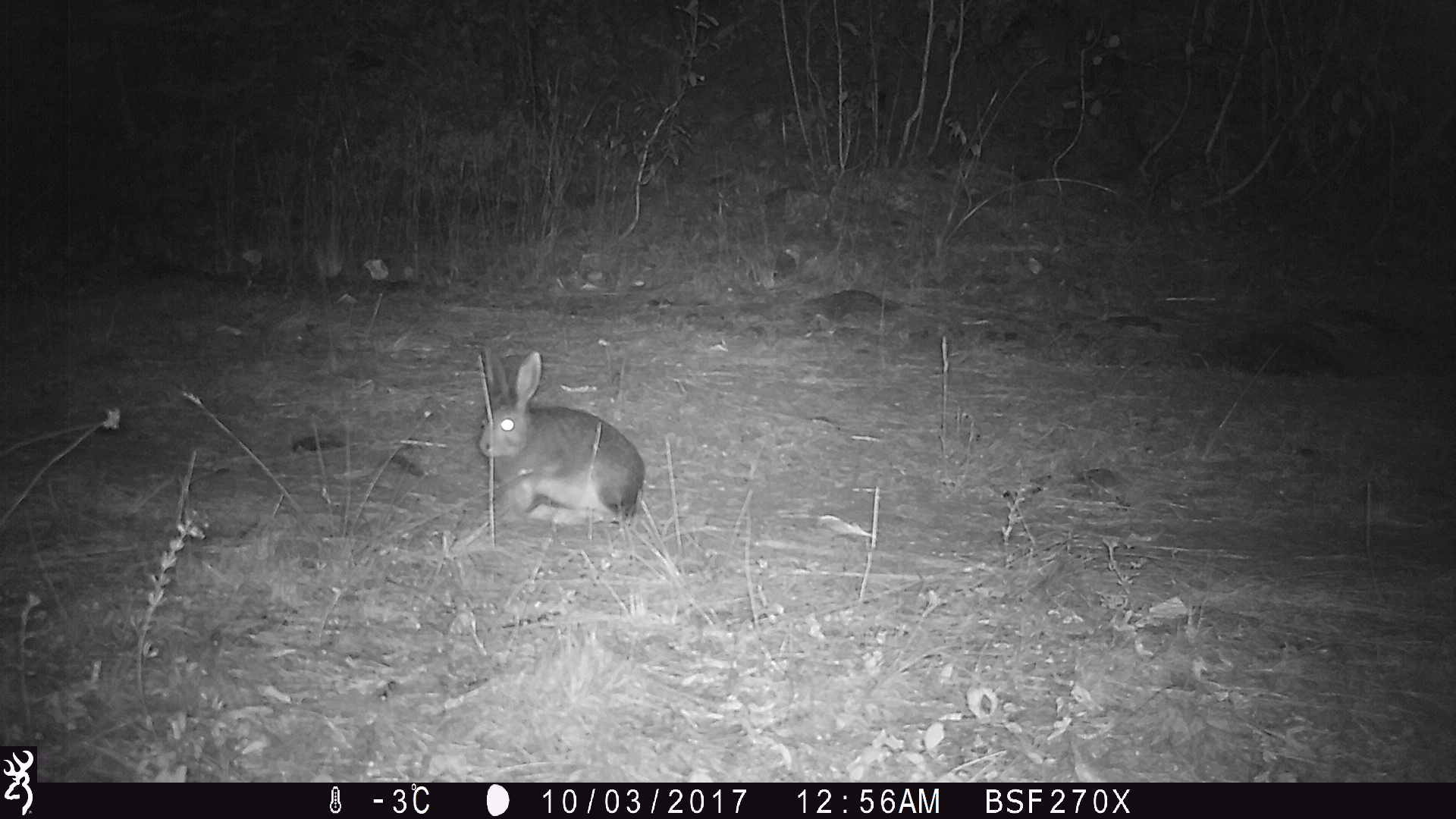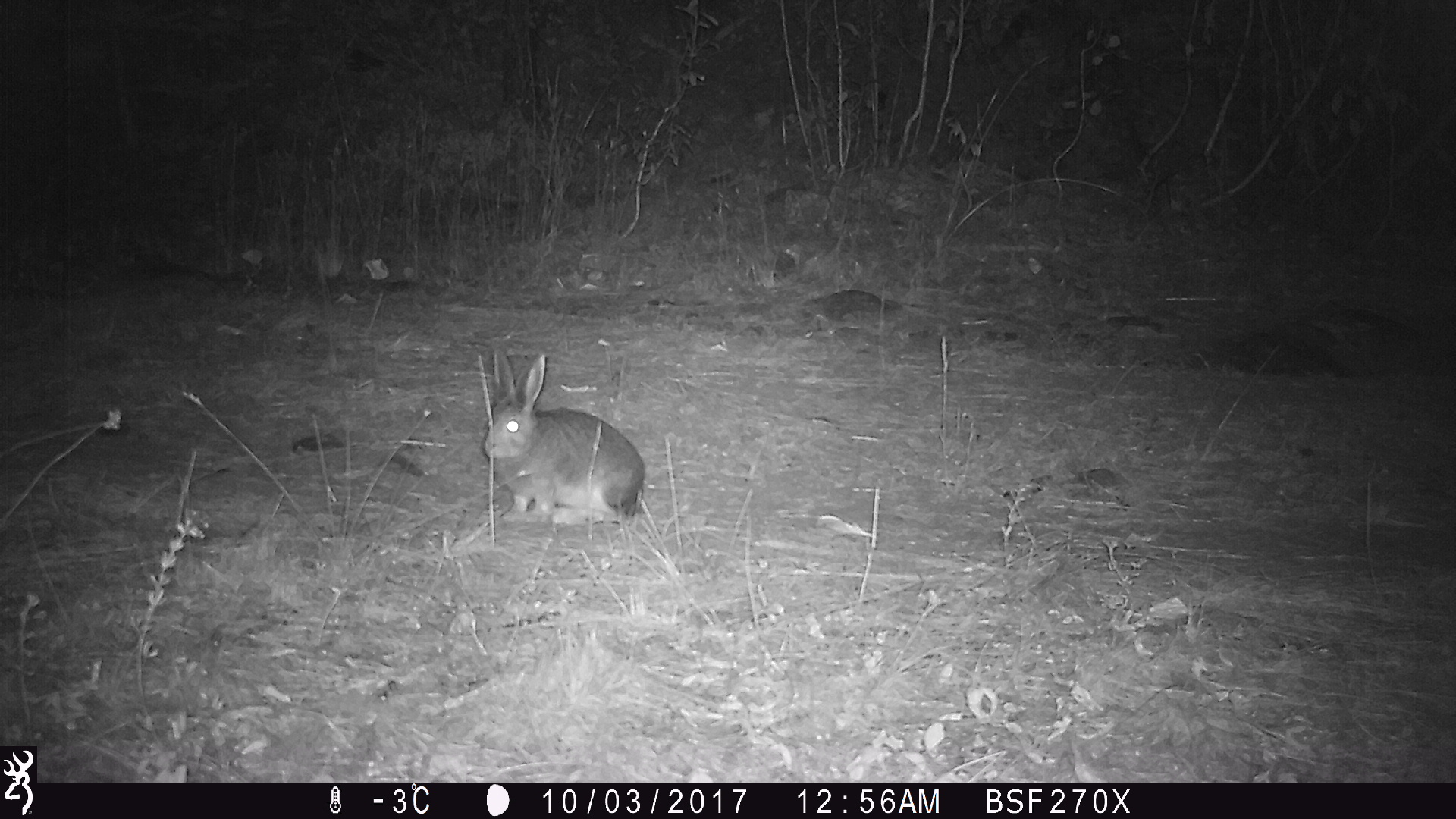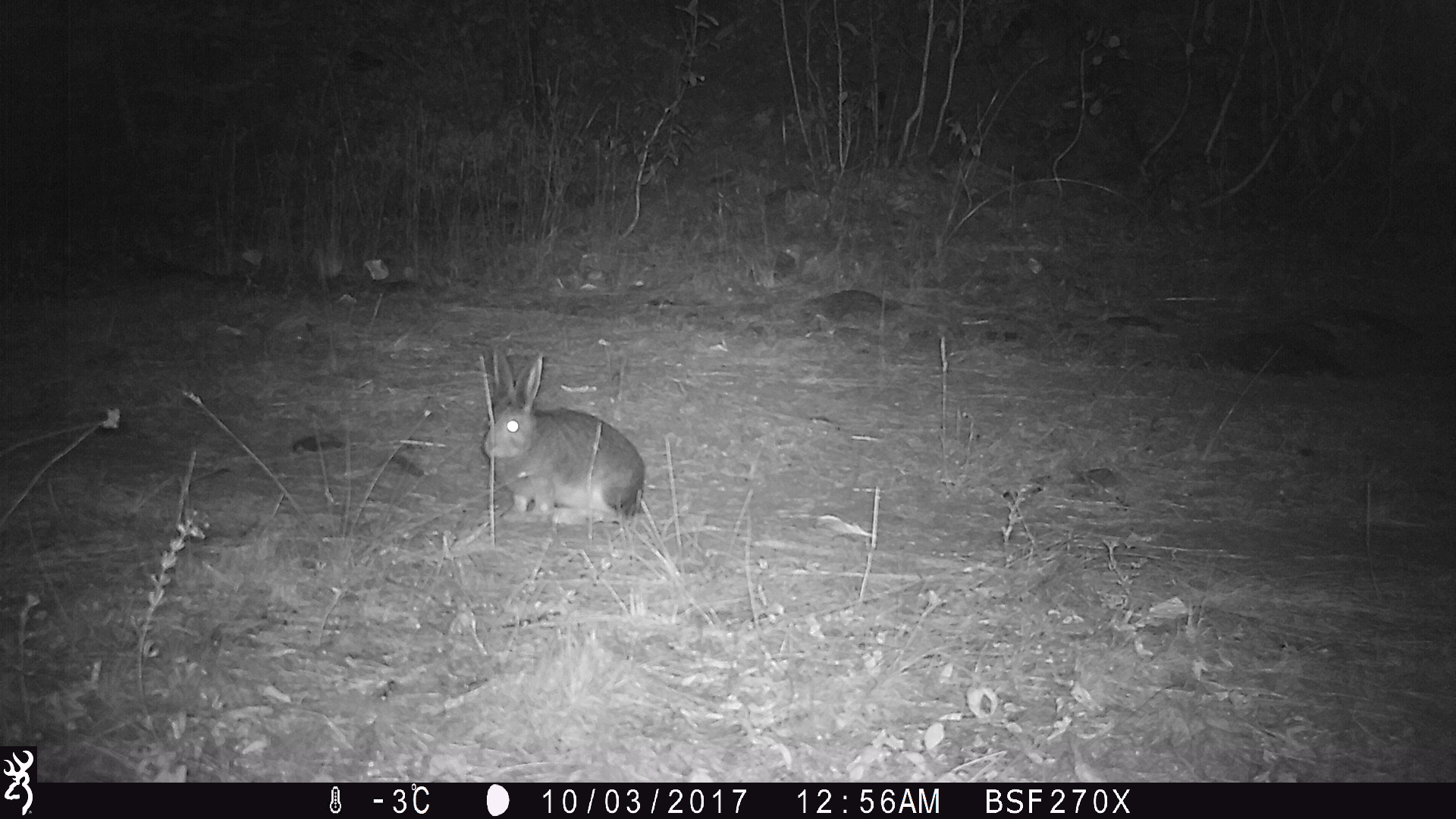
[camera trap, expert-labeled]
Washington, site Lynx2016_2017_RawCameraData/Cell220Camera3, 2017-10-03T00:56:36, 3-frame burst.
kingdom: Animalia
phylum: Chordata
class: Mammalia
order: Lagomorpha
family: Leporidae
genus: Lepus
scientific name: Lepus americanus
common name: snowshoe hare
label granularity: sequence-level